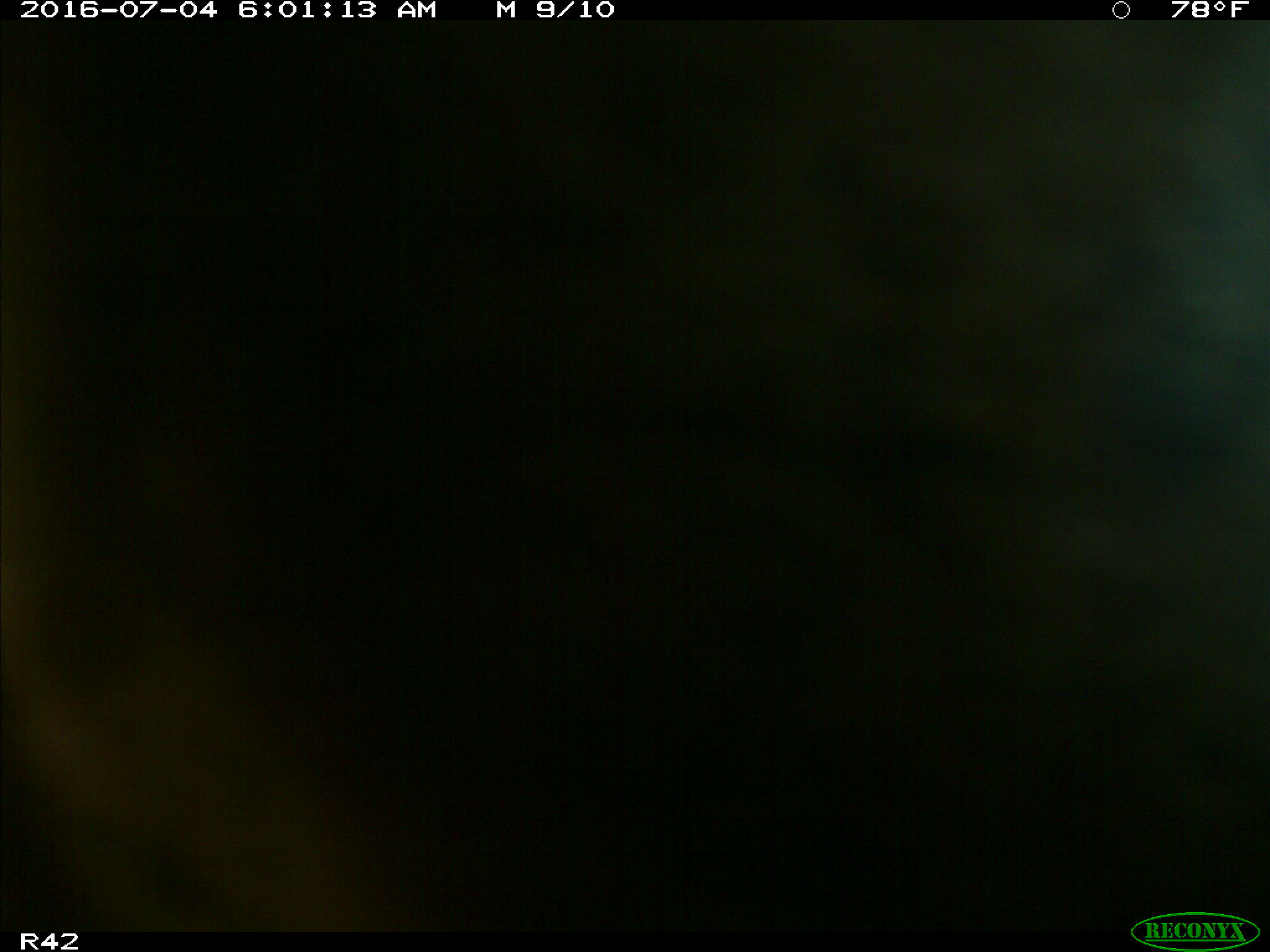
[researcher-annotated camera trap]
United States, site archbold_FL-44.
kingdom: Animalia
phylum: Chordata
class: Mammalia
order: Artiodactyla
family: Bovidae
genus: Bos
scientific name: Bos taurus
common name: domestic cow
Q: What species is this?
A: Bos taurus (domestic cow).